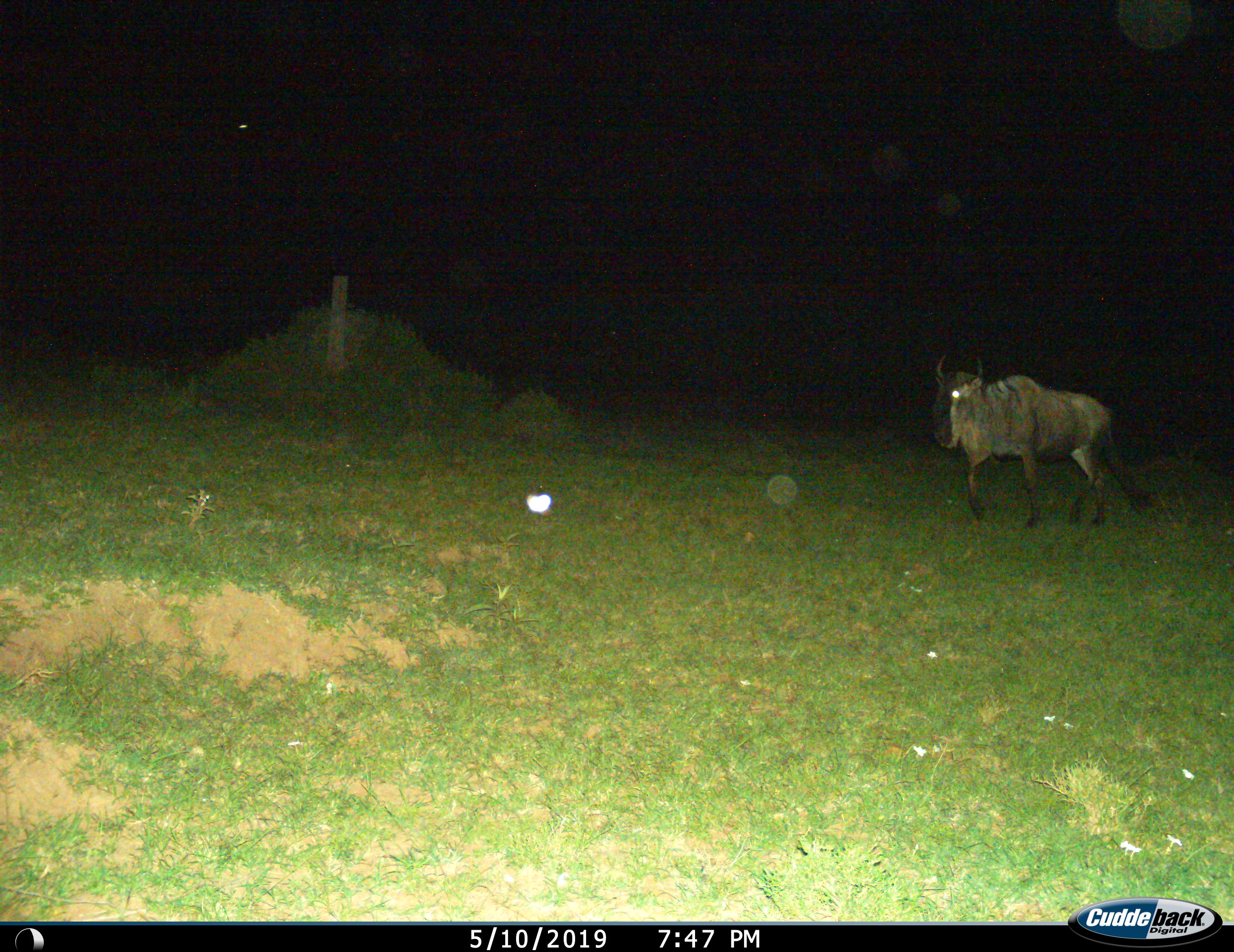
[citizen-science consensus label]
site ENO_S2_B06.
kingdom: Animalia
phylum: Chordata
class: Mammalia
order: Artiodactyla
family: Bovidae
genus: Connochaetes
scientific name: Connochaetes taurinus taurinus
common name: blue wildebeest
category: wildebeestblue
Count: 1.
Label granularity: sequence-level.